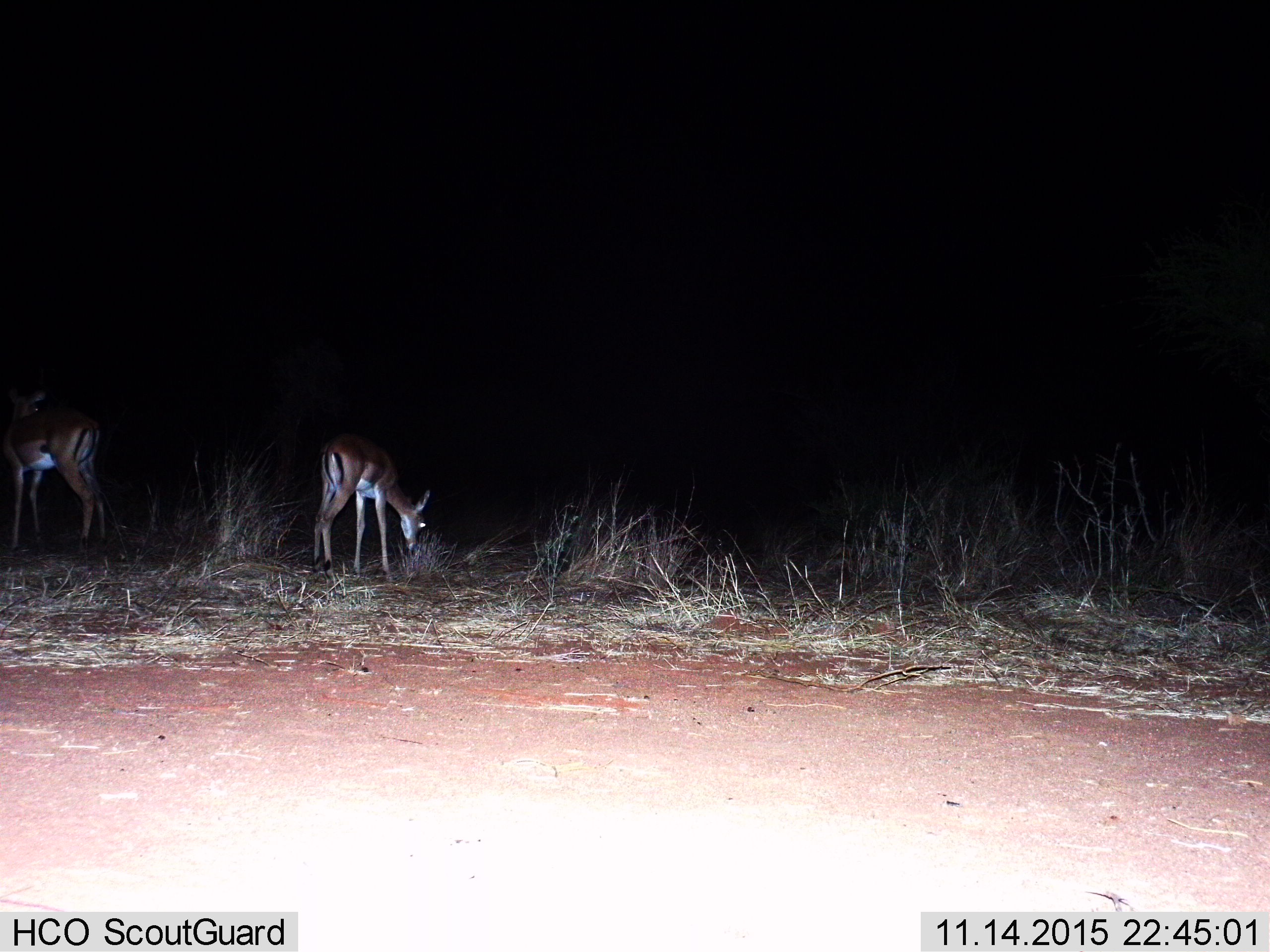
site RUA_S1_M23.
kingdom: Animalia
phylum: Chordata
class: Mammalia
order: Artiodactyla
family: Bovidae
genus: Aepyceros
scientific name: Aepyceros melampus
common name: impala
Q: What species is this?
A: Impala (Aepyceros melampus).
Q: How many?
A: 2.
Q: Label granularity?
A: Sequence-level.